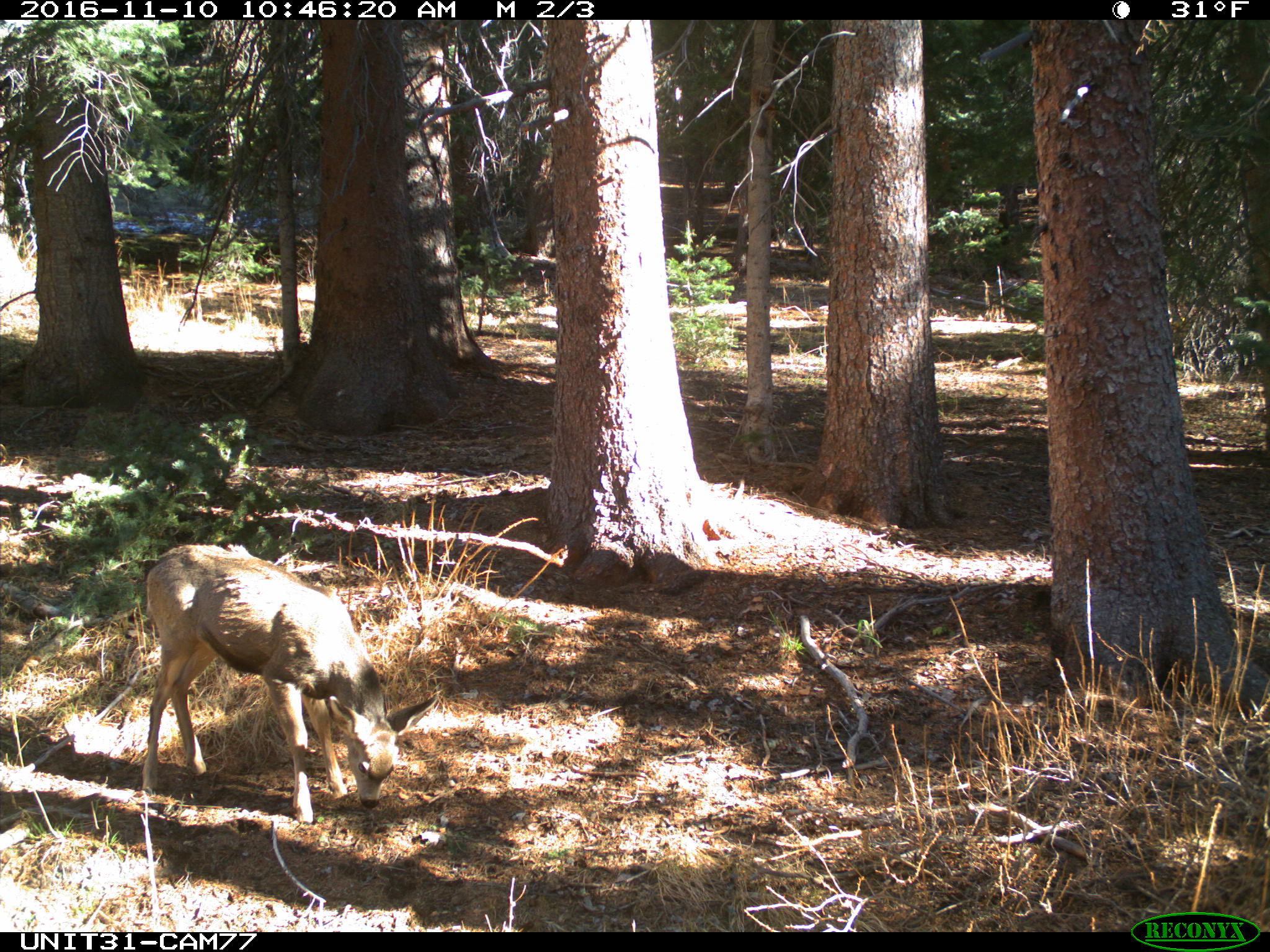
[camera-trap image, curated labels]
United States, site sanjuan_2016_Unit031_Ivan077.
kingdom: Animalia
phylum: Chordata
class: Mammalia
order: Artiodactyla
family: Cervidae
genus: Odocoileus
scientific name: Odocoileus hemionus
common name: mule deer